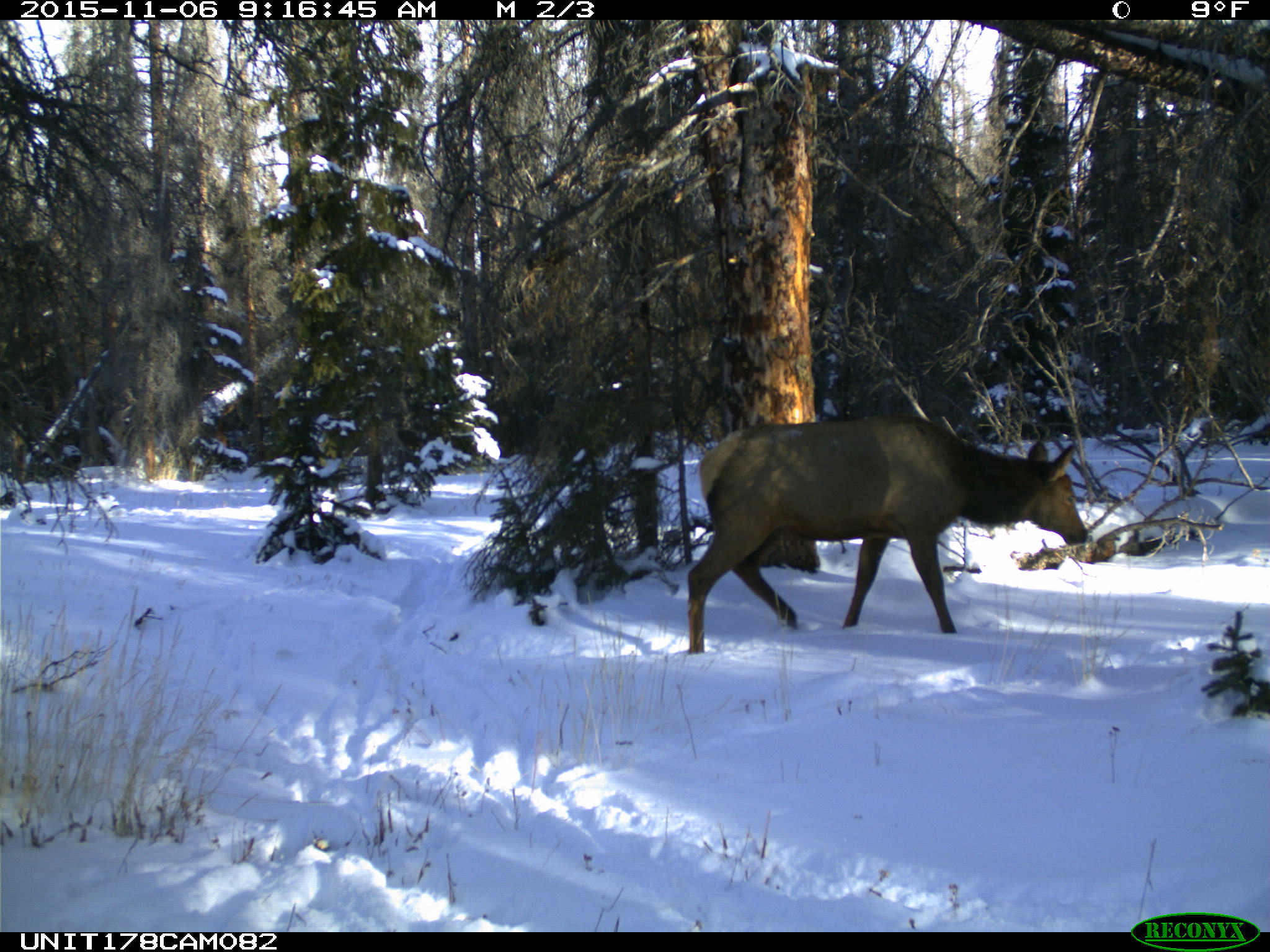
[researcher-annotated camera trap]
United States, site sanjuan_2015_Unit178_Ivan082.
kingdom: Animalia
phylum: Chordata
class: Mammalia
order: Artiodactyla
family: Cervidae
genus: Cervus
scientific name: Cervus elaphus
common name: red deer